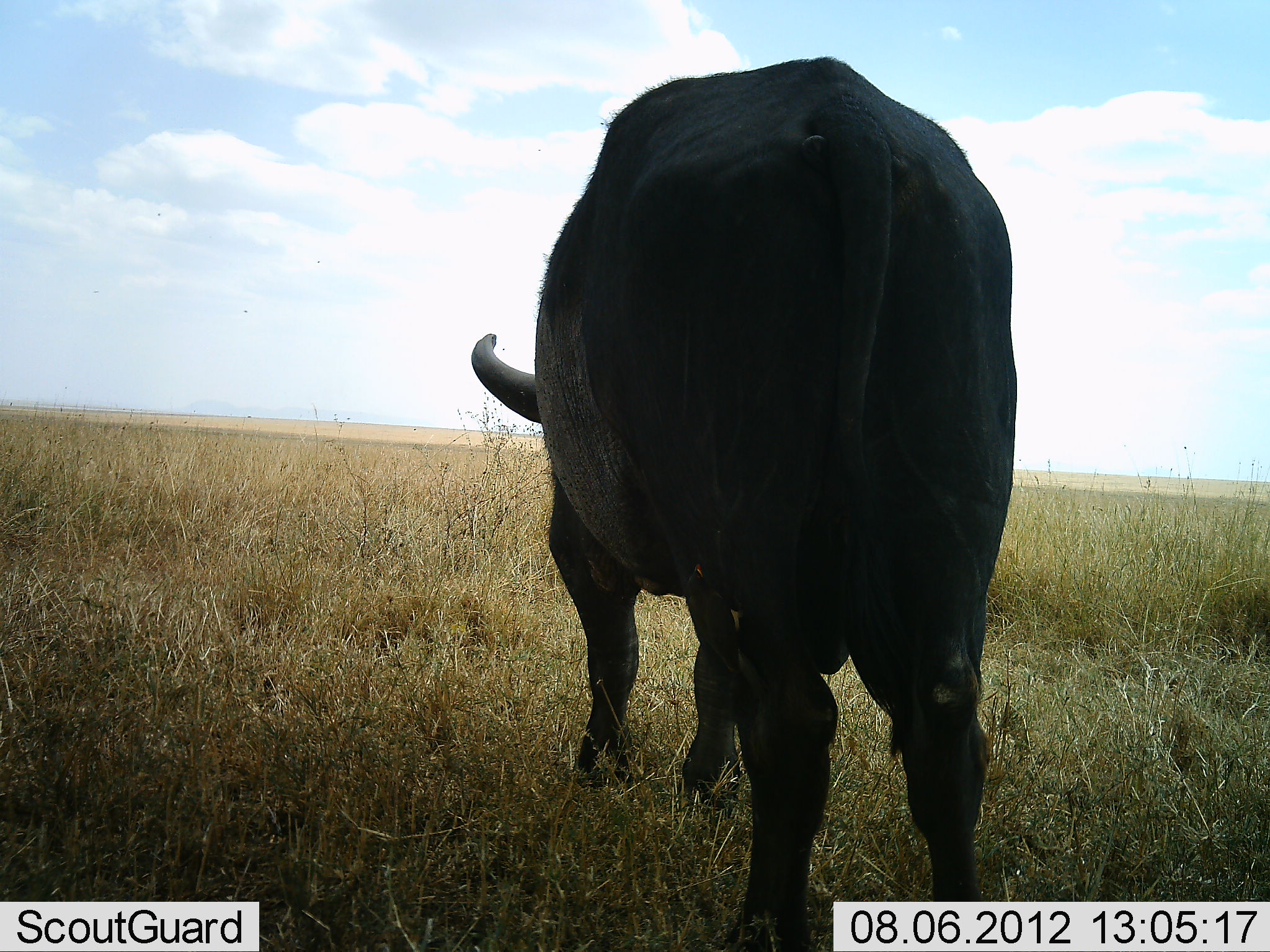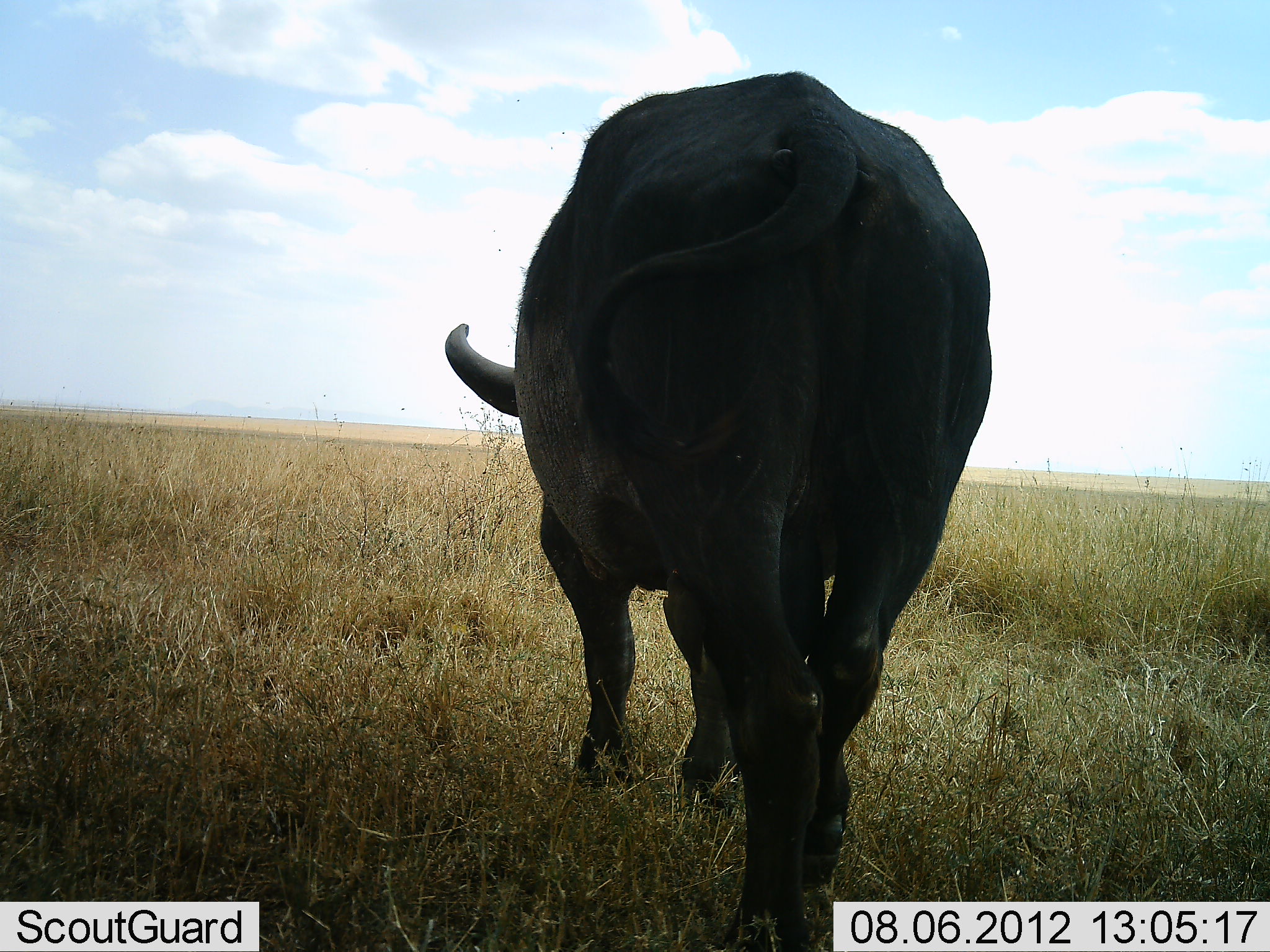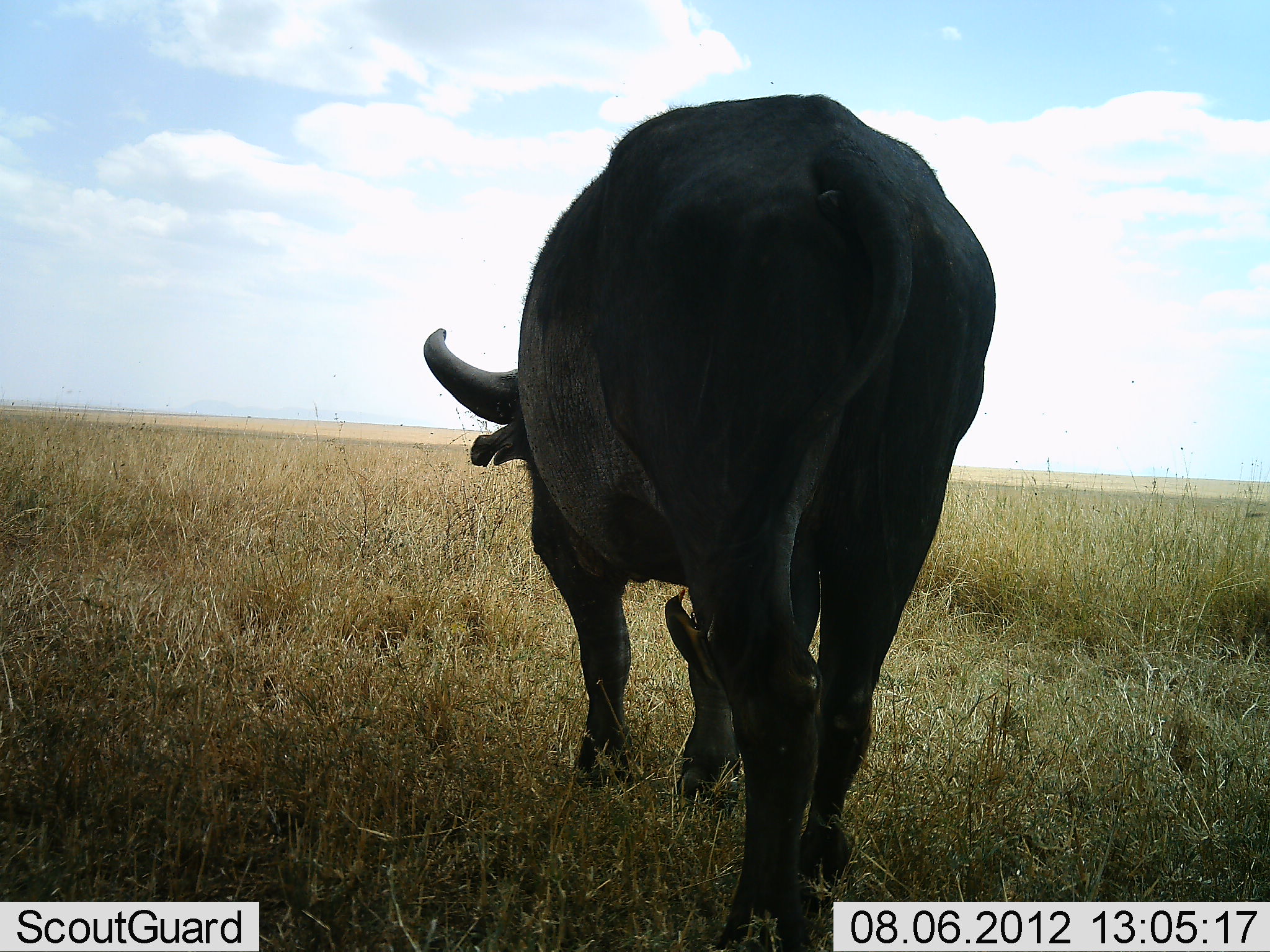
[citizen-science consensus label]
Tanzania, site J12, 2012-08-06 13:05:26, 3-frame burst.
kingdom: Animalia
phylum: Chordata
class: Mammalia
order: Artiodactyla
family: Bovidae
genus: Syncerus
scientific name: Syncerus caffer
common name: cape buffalo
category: buffalo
Buffalo (cape buffalo) (Syncerus caffer), count 1. Behavior (volunteer vote fractions): standing 18%, resting 0%, moving 82%, interacting 0%. Young present (vote fraction): 0%. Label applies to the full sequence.